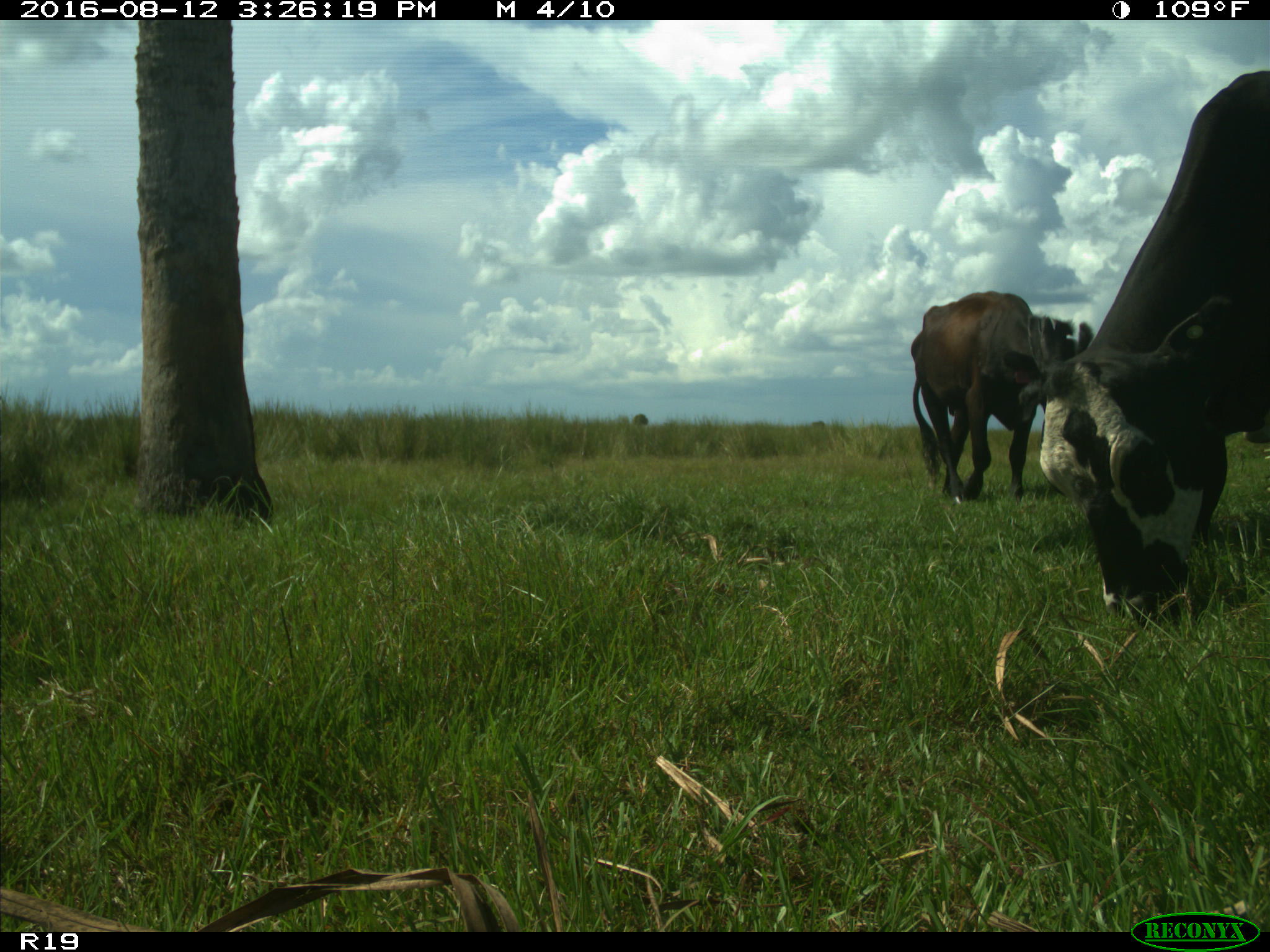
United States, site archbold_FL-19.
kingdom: Animalia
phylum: Chordata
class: Mammalia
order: Artiodactyla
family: Bovidae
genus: Bos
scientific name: Bos taurus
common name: domestic cow